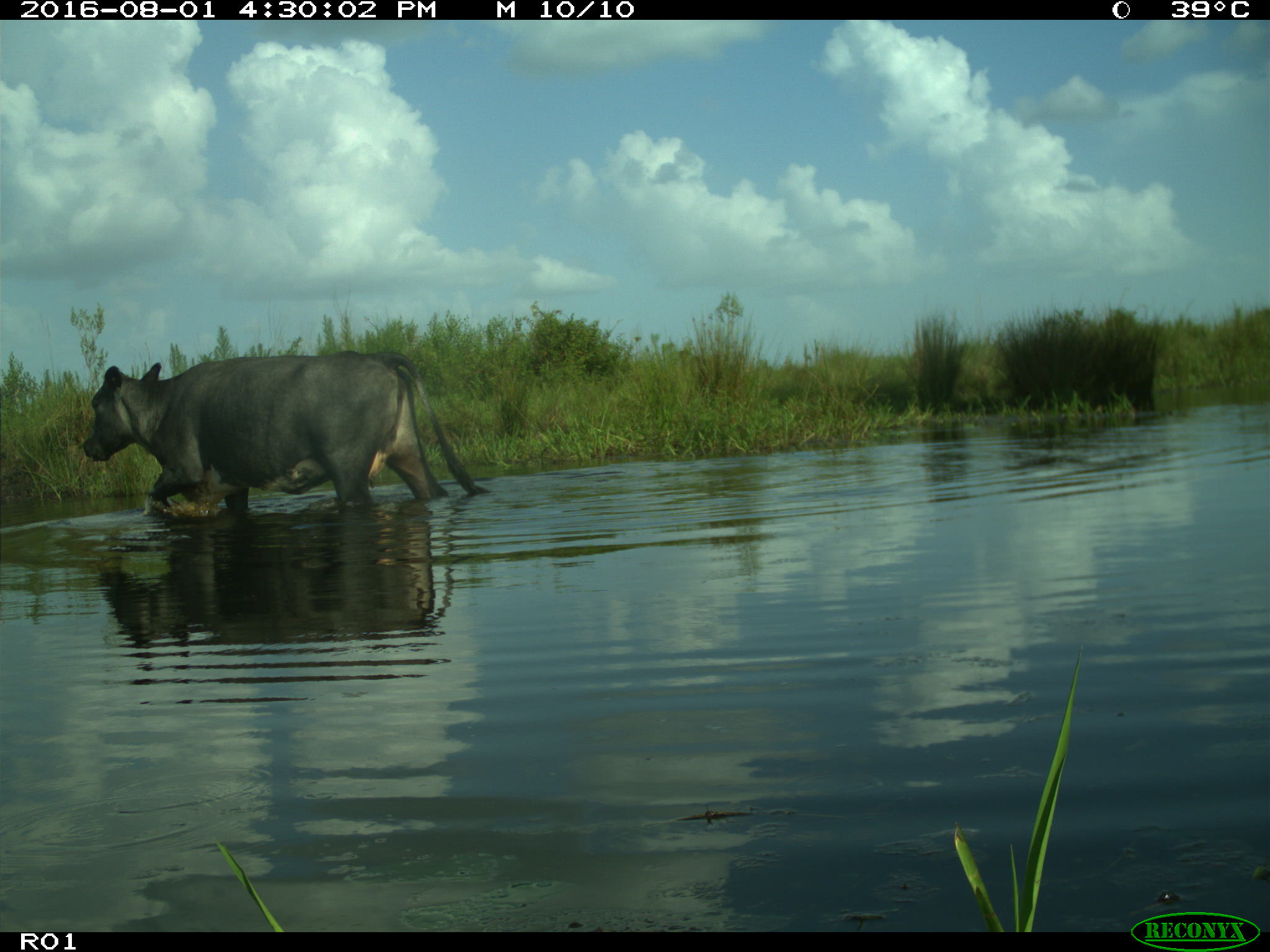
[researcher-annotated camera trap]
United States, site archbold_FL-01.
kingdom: Animalia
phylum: Chordata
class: Mammalia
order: Artiodactyla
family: Bovidae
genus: Bos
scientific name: Bos taurus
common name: domestic cow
Bos taurus (domestic cow).